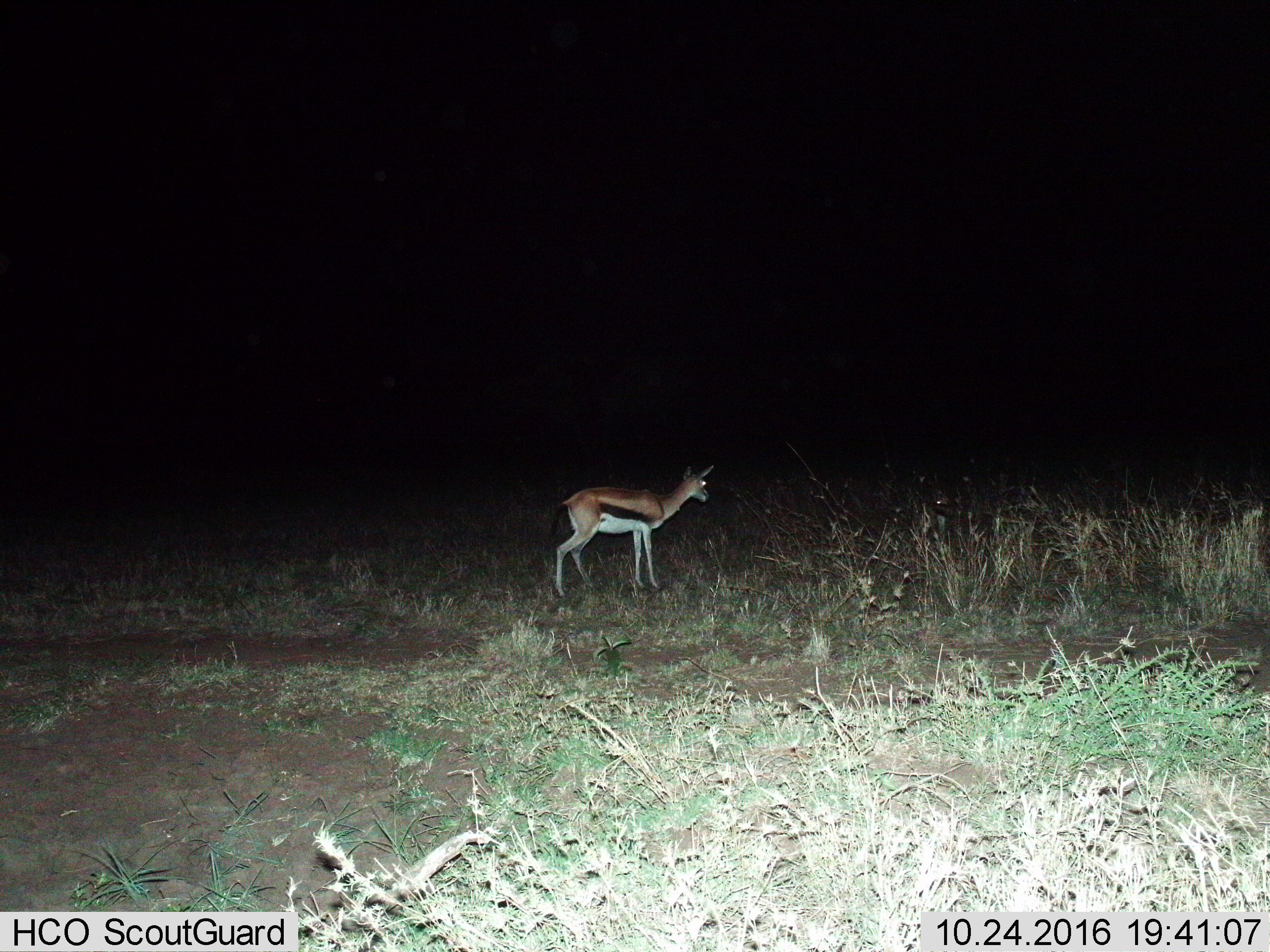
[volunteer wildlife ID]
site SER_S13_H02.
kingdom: Animalia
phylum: Chordata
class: Mammalia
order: Artiodactyla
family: Bovidae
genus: Eudorcas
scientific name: Eudorcas thomsonii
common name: thomson's gazelle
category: gazellethomsons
Gazellethomsons (thomson's gazelle) (Eudorcas thomsonii), count 1. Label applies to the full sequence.